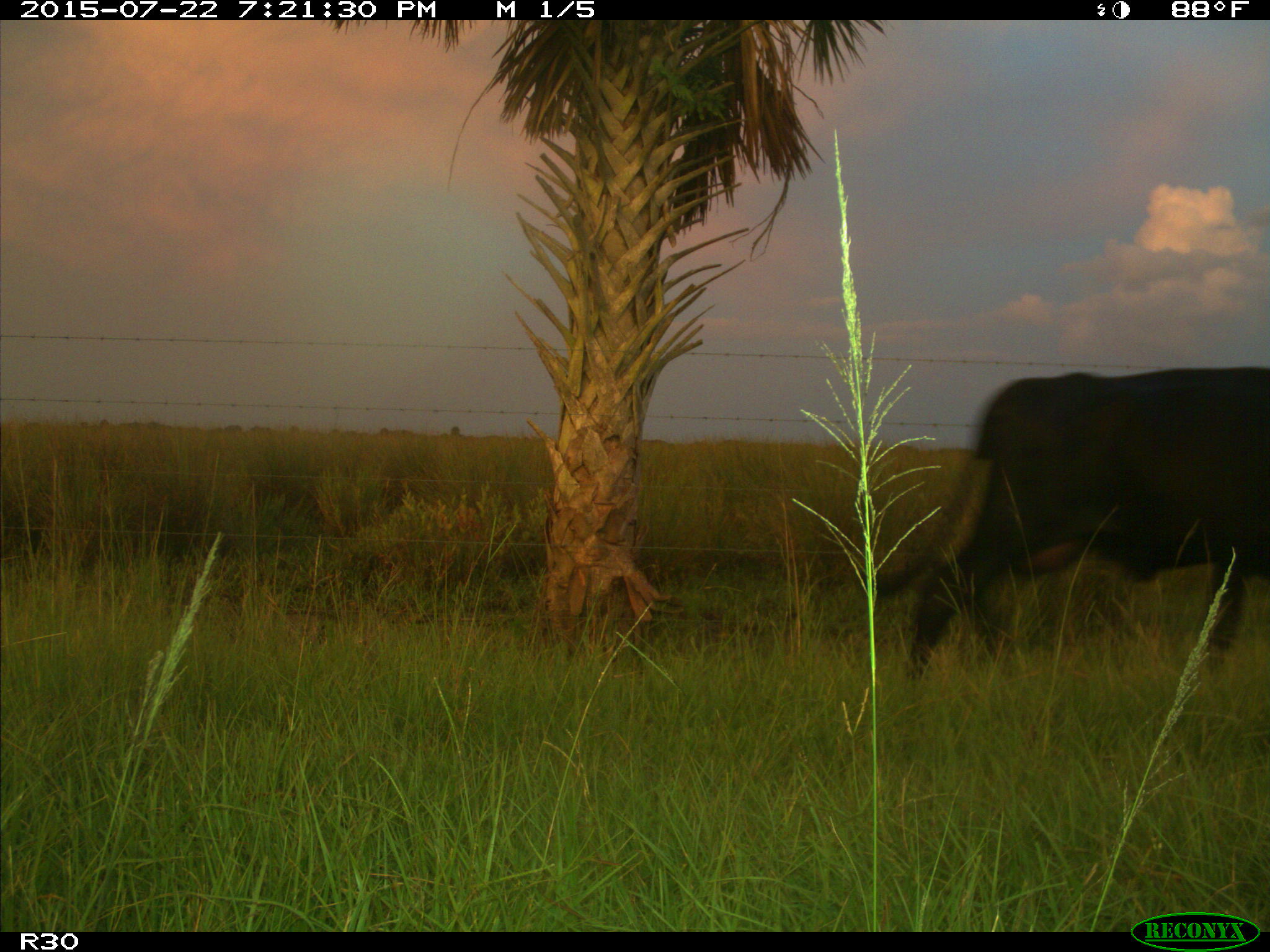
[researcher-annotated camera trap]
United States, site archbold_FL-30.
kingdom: Animalia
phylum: Chordata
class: Mammalia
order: Artiodactyla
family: Bovidae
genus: Bos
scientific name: Bos taurus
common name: domestic cow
Bos taurus (domestic cow).